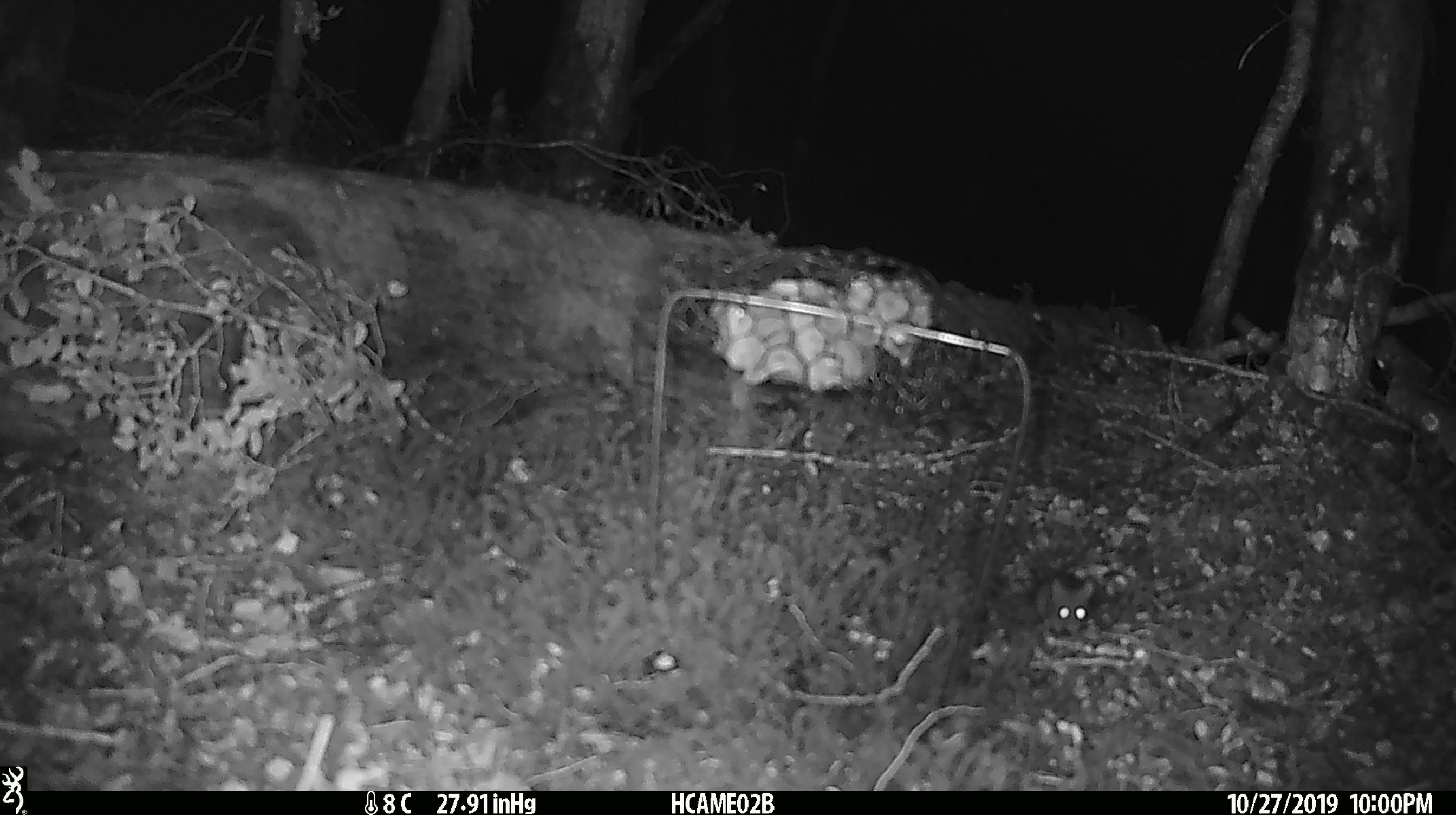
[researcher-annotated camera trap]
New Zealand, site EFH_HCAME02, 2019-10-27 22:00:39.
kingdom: Animalia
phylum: Chordata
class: Mammalia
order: Rodentia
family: Muridae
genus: Mus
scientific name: Mus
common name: mouse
Mouse (Mus).